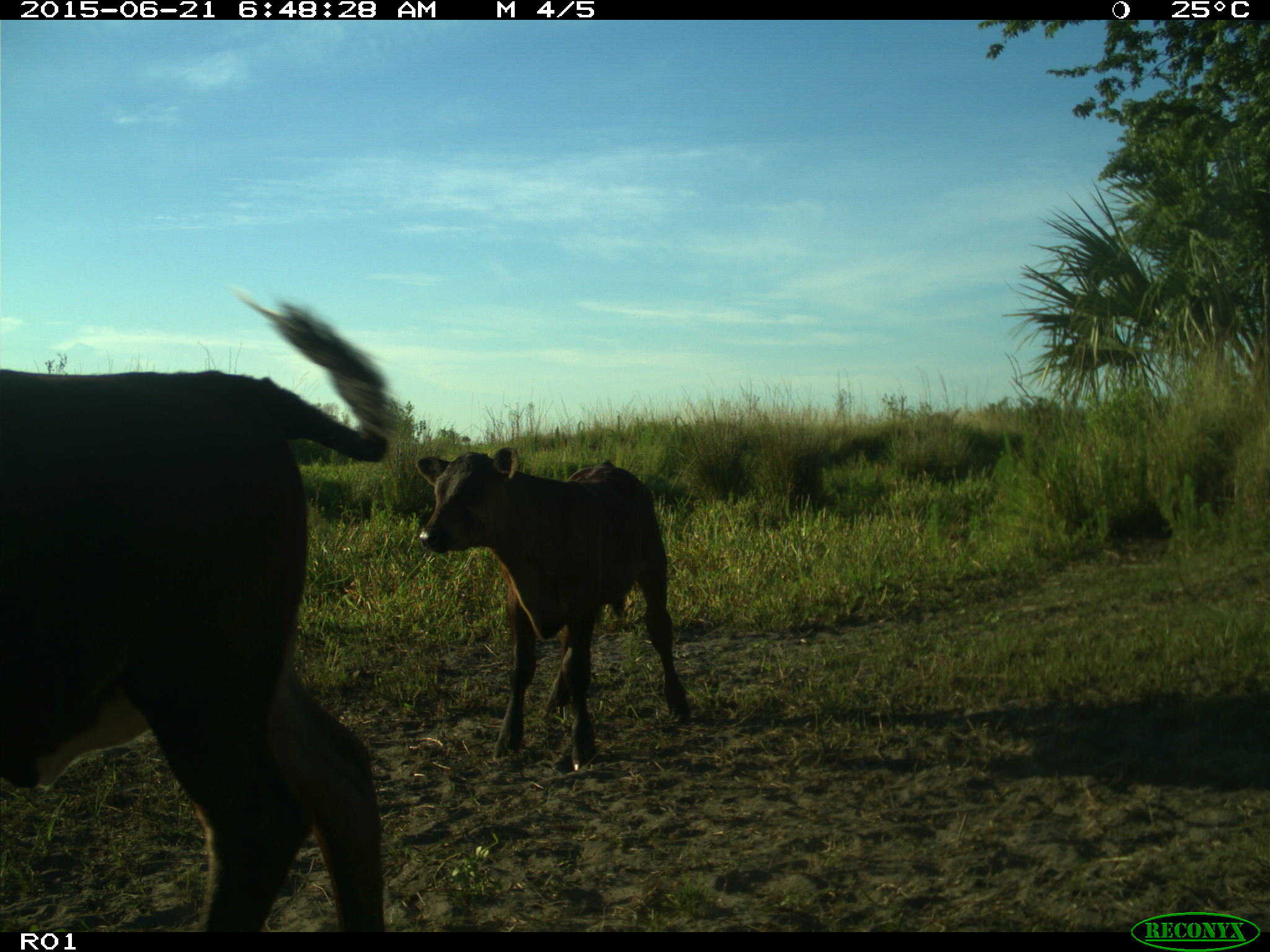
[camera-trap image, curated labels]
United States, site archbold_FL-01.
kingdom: Animalia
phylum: Chordata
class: Mammalia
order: Artiodactyla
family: Bovidae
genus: Bos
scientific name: Bos taurus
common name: domestic cow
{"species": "Bos taurus (domestic cow)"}